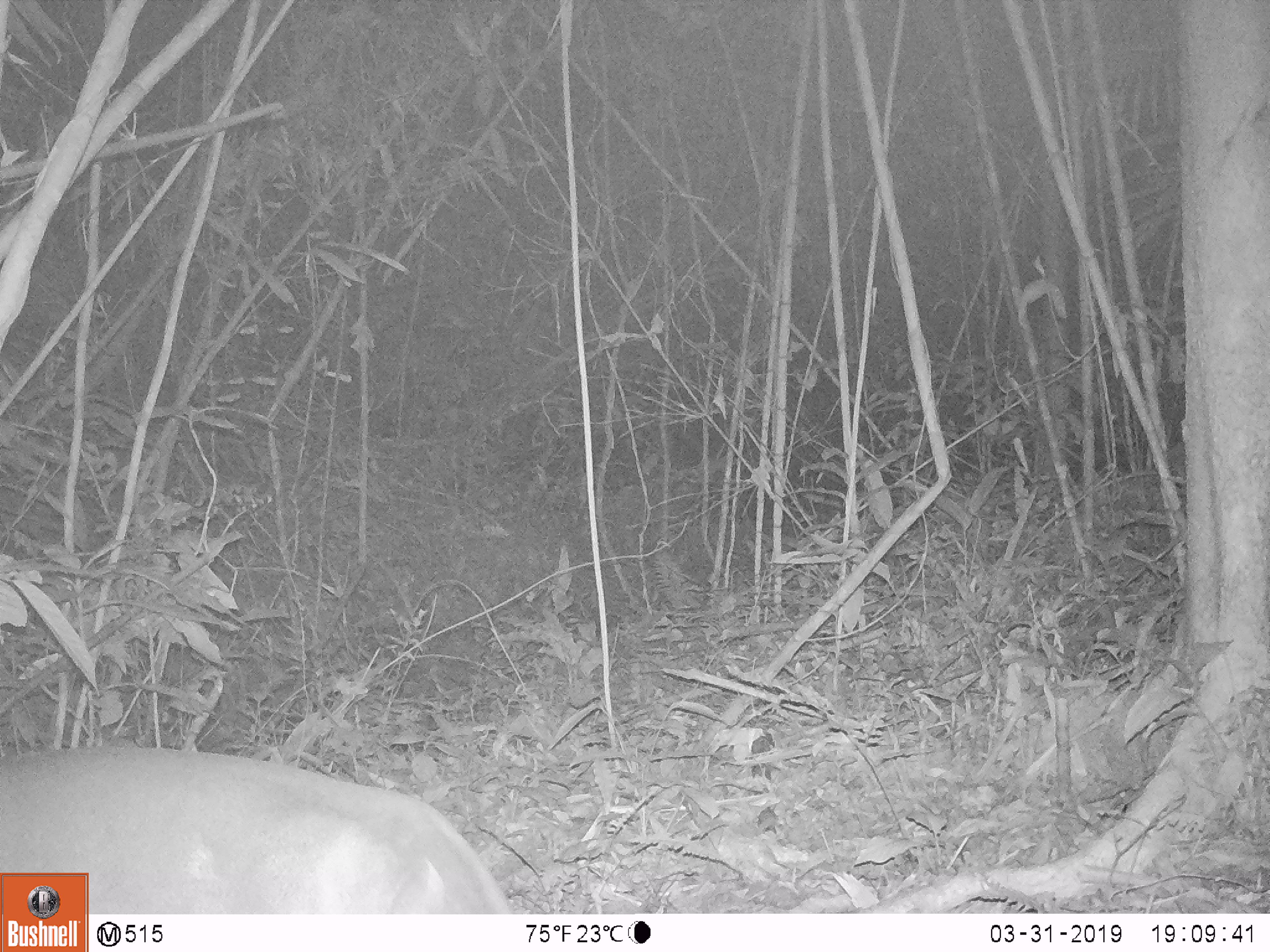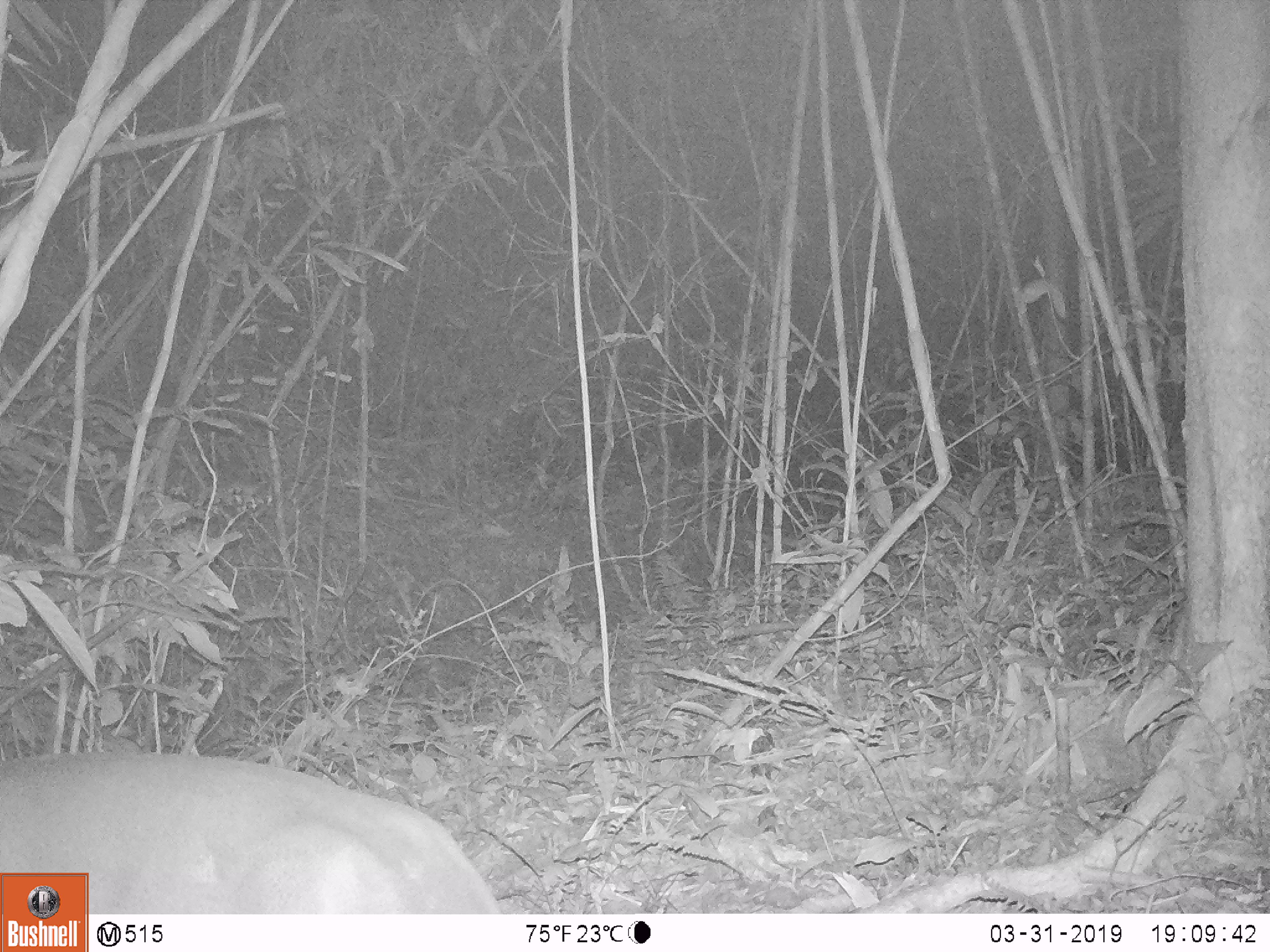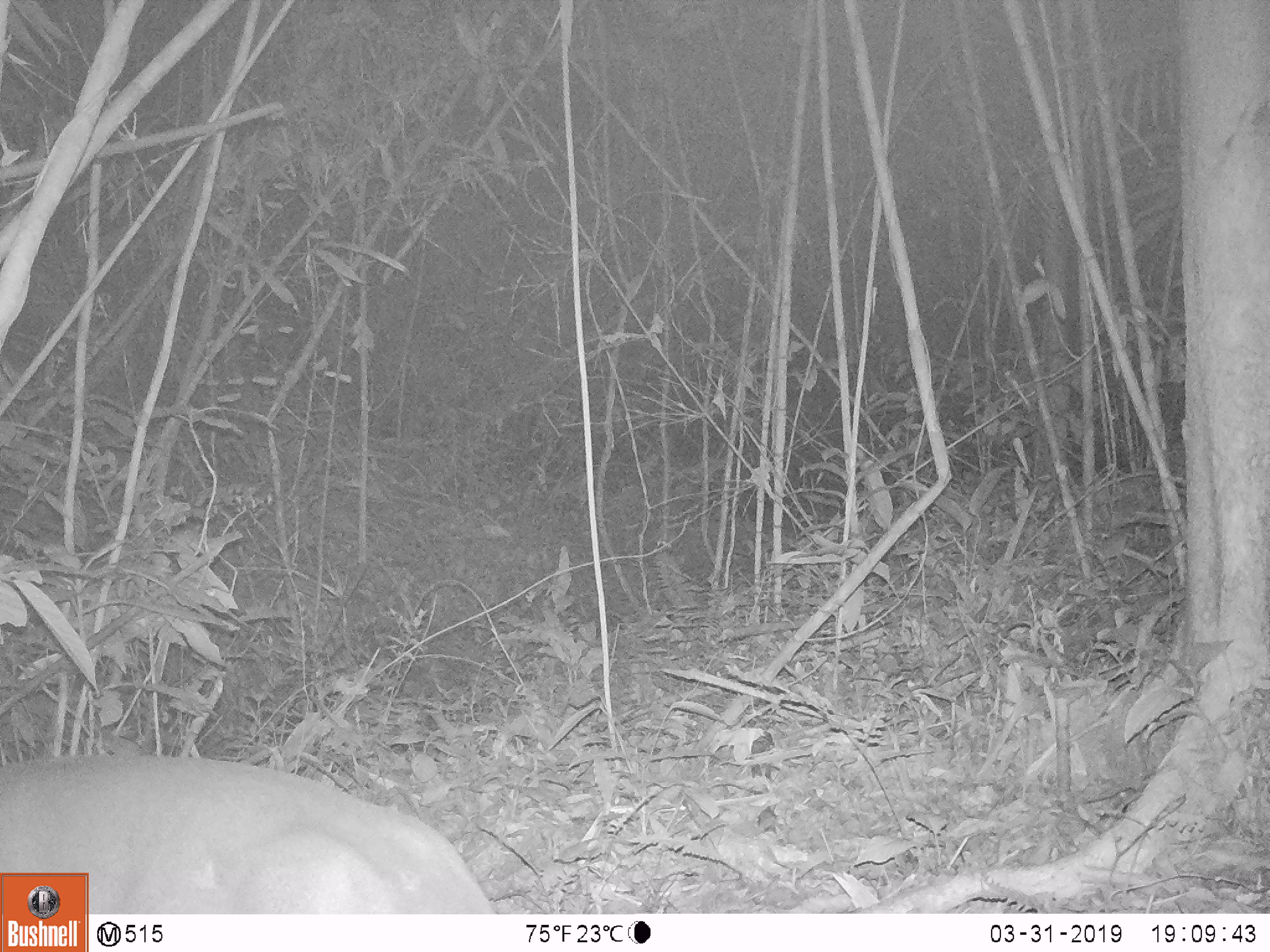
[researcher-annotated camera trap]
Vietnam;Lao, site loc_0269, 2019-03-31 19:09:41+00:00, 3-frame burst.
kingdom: Animalia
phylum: Chordata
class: Mammalia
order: Artiodactyla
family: Cervidae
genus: Muntiacus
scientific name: Muntiacus vuquangensis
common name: large-antlered muntjac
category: large antlered muntjac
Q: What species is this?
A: Large antlered muntjac (large-antlered muntjac) (Muntiacus vuquangensis).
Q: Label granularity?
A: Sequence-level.